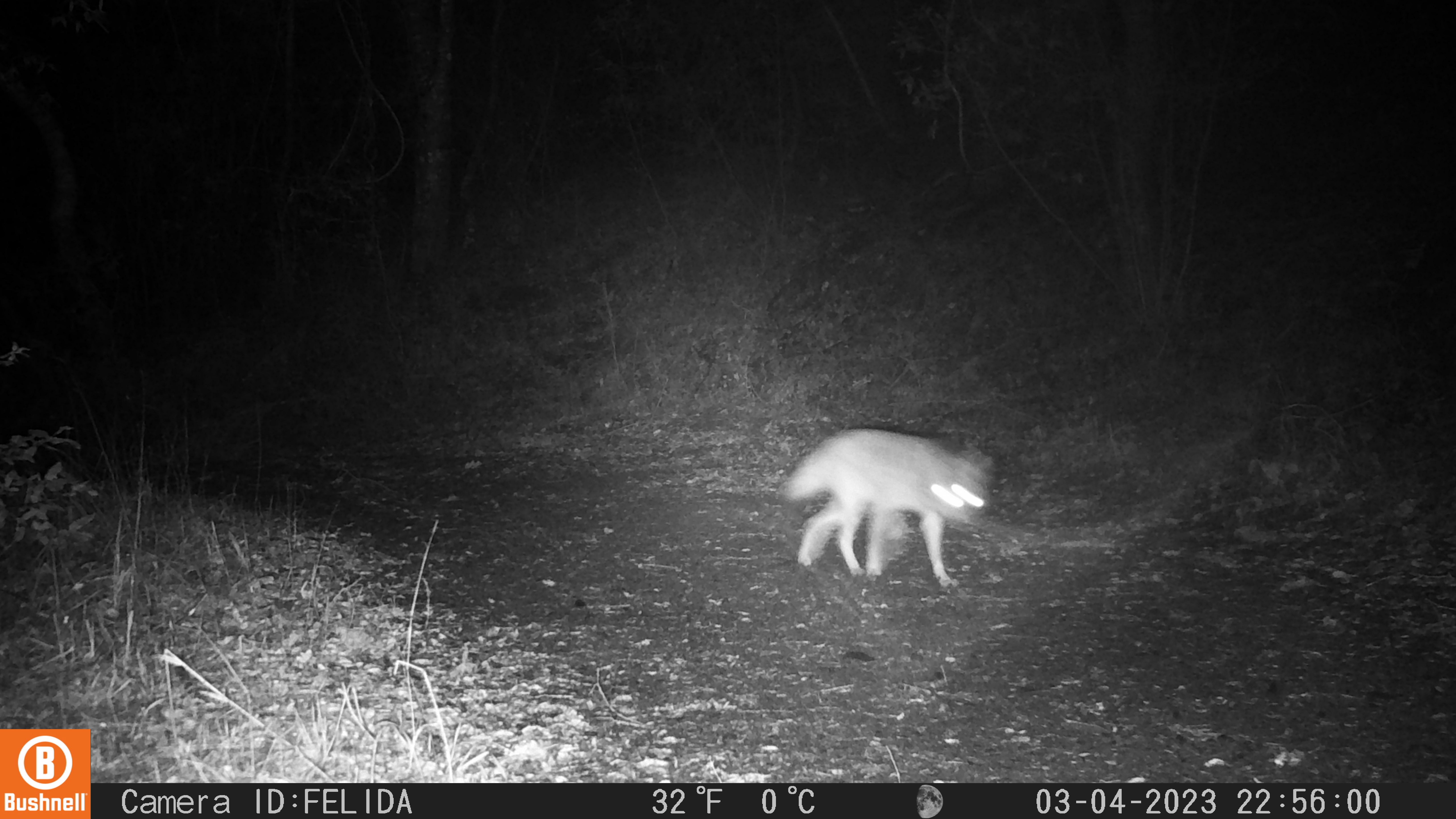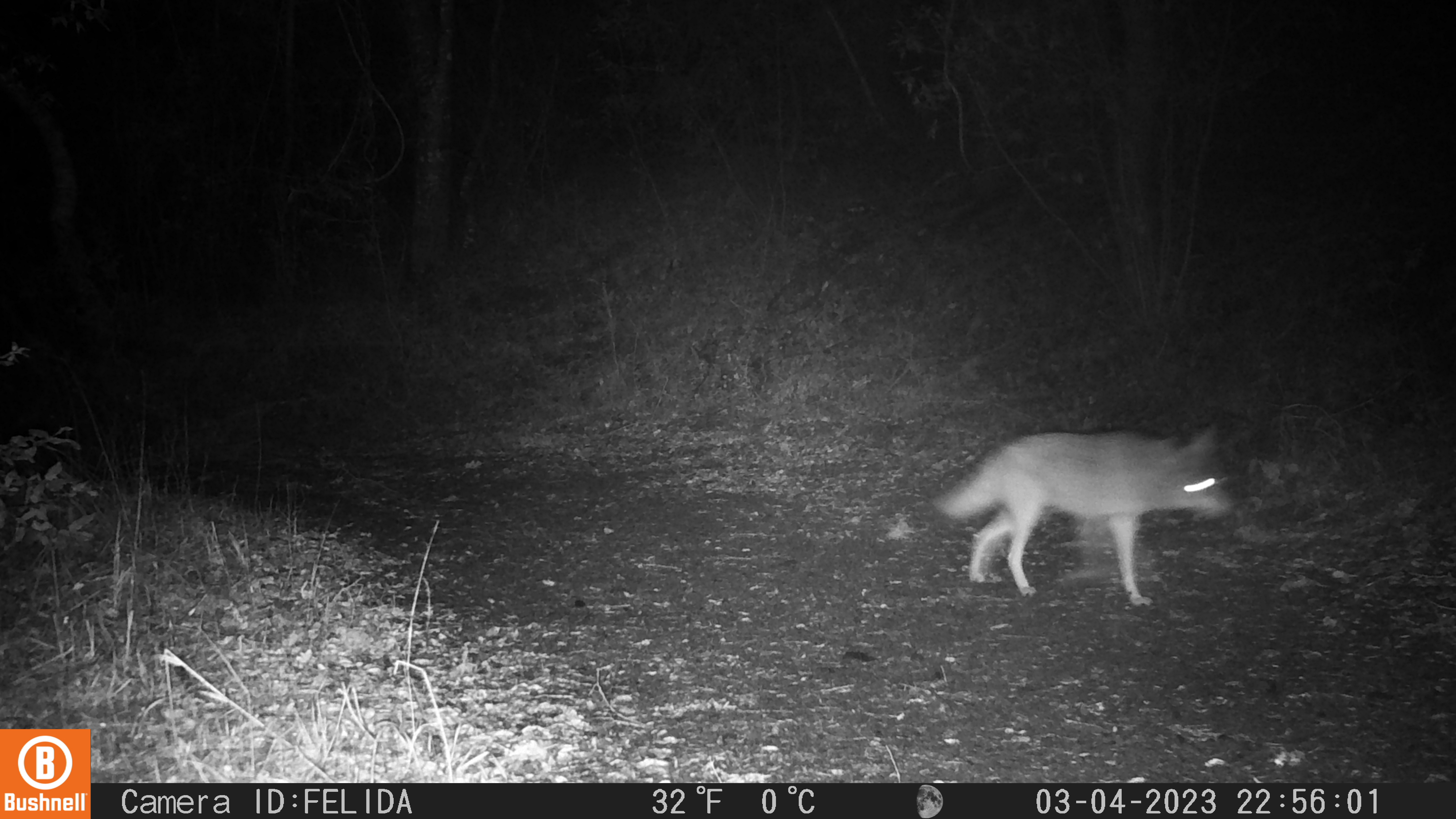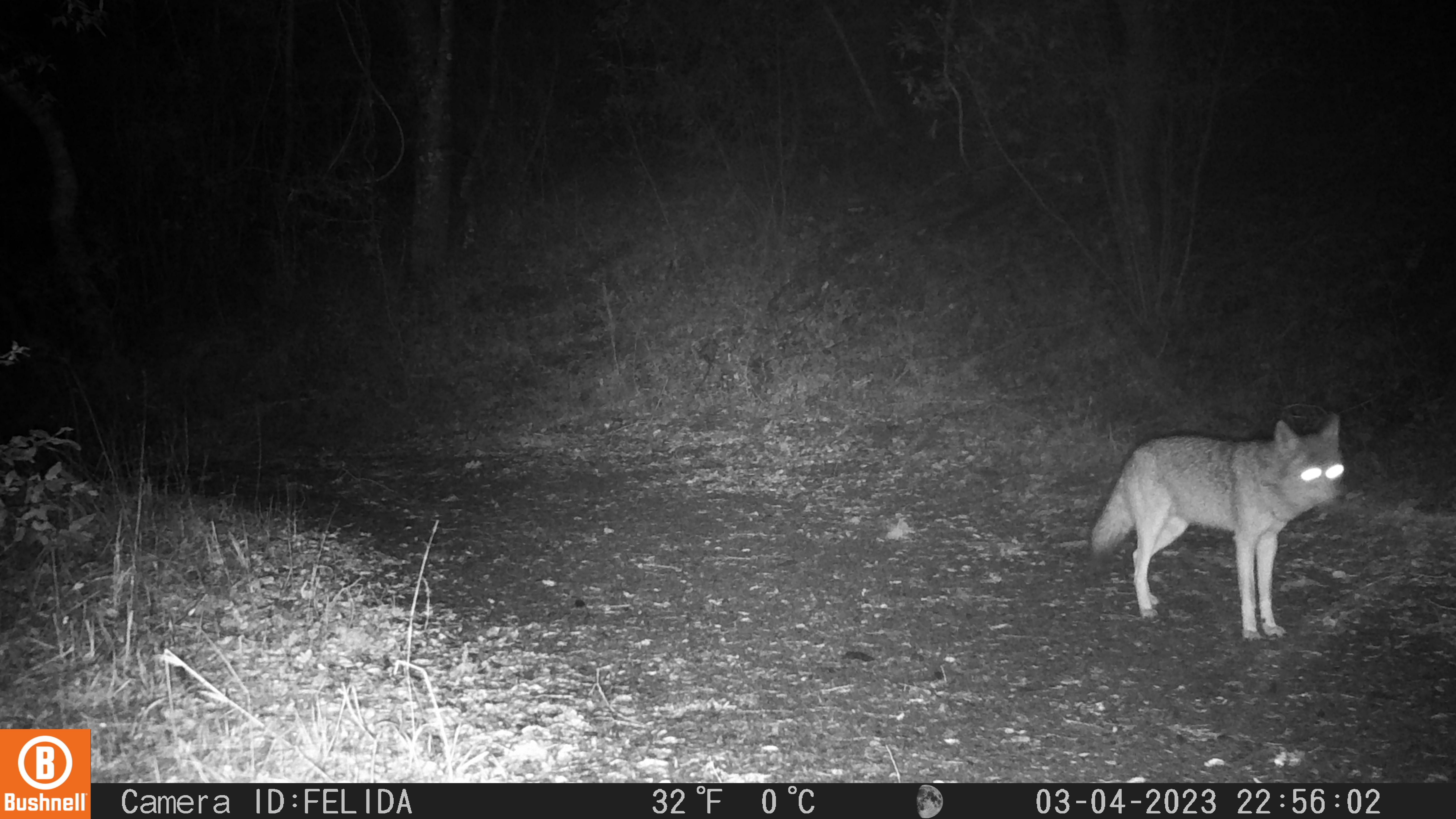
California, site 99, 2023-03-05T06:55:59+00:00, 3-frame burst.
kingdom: Animalia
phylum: Chordata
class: Mammalia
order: Carnivora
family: Canidae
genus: Canis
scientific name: Canis latrans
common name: coyote